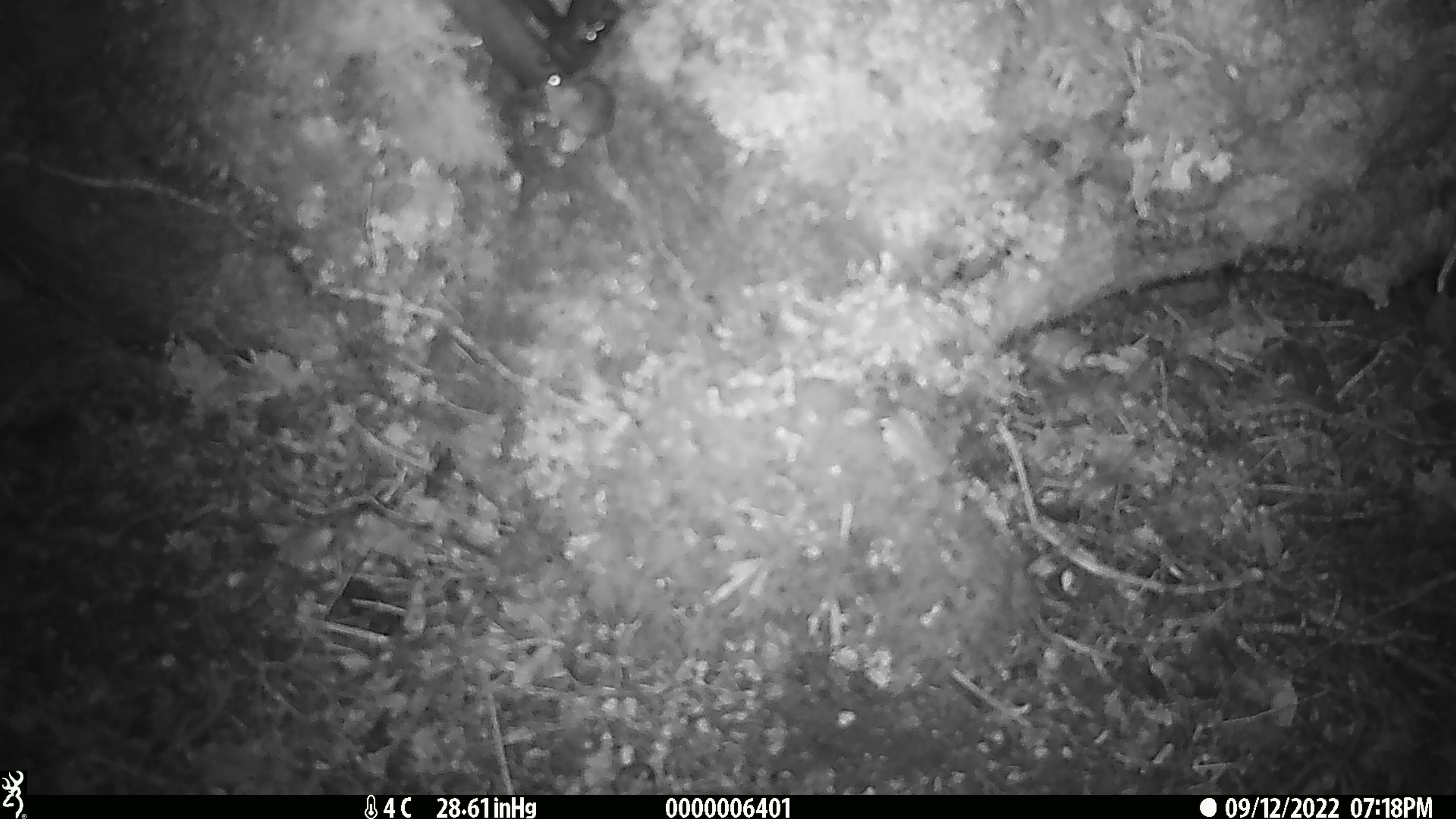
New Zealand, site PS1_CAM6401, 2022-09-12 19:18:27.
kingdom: Animalia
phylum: Chordata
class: Mammalia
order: Rodentia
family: Muridae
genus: Mus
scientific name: Mus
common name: mouse